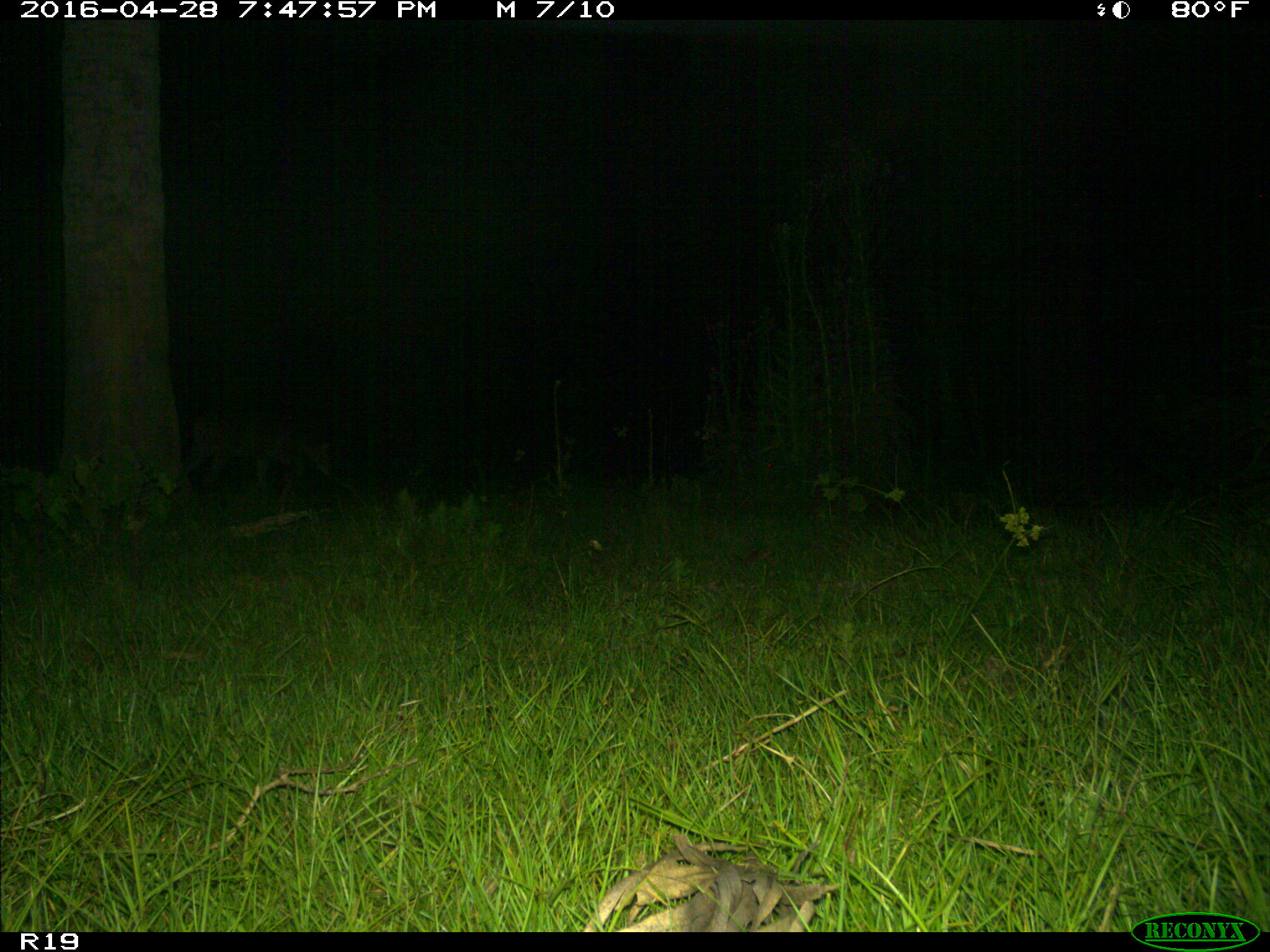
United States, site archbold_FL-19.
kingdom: Animalia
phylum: Chordata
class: Mammalia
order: Artiodactyla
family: Bovidae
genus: Bos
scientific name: Bos taurus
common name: domestic cow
Bos taurus (domestic cow).